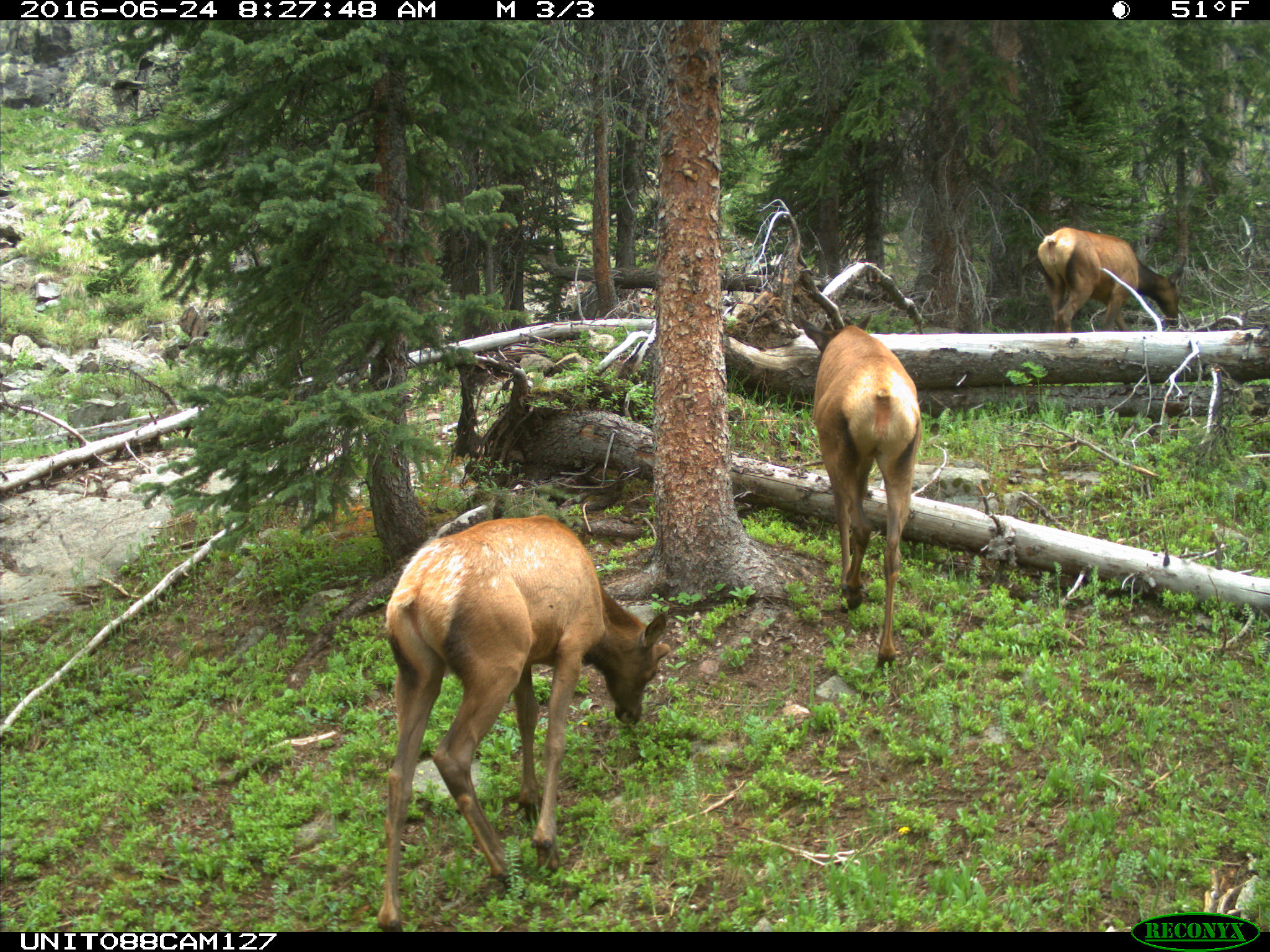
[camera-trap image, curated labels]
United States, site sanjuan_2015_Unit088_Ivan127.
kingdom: Animalia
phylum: Chordata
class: Mammalia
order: Artiodactyla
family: Cervidae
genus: Cervus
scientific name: Cervus elaphus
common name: red deer